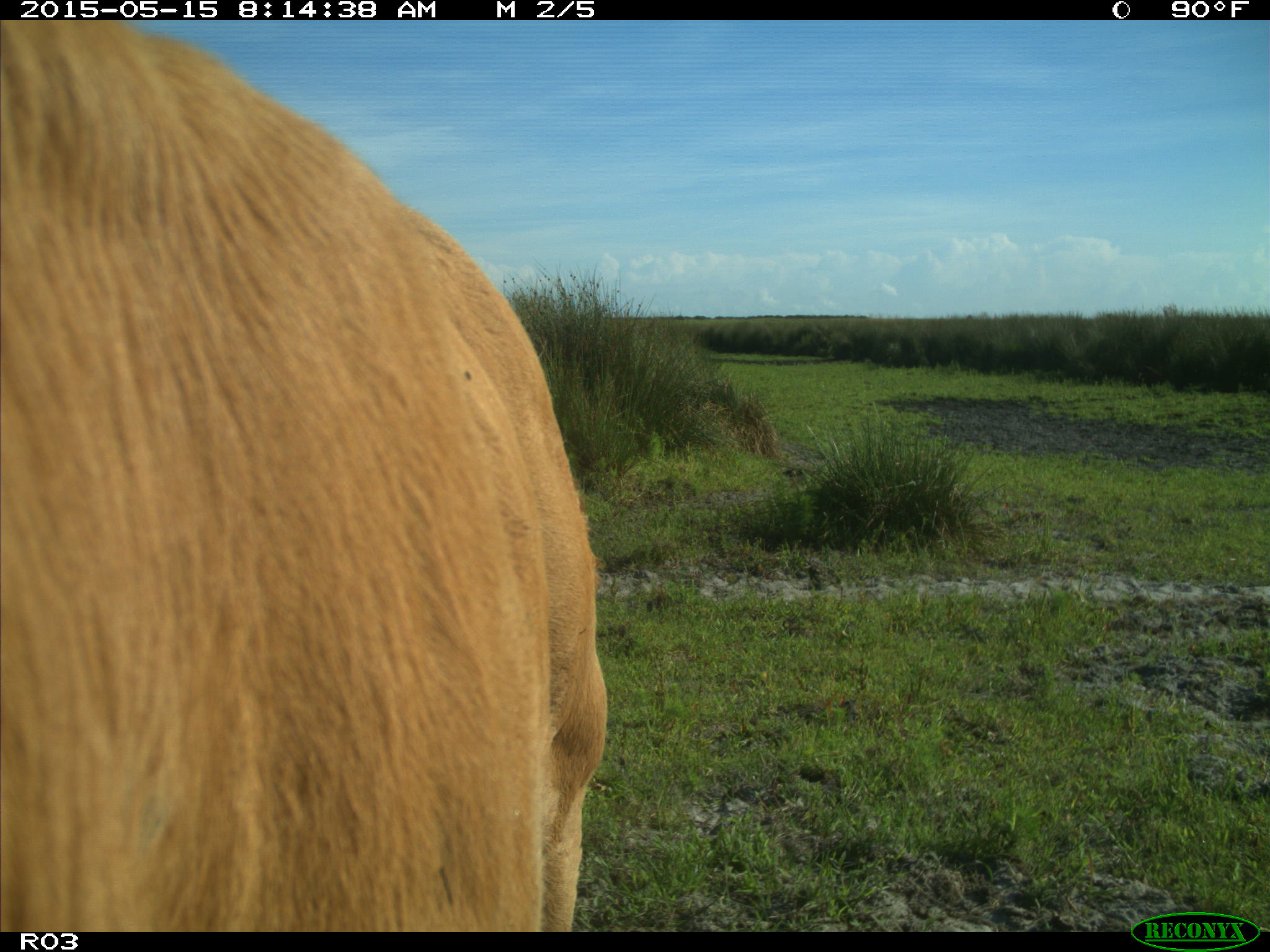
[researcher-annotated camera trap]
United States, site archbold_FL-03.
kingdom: Animalia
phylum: Chordata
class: Mammalia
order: Artiodactyla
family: Bovidae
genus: Bos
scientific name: Bos taurus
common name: domestic cow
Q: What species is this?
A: Bos taurus (domestic cow).